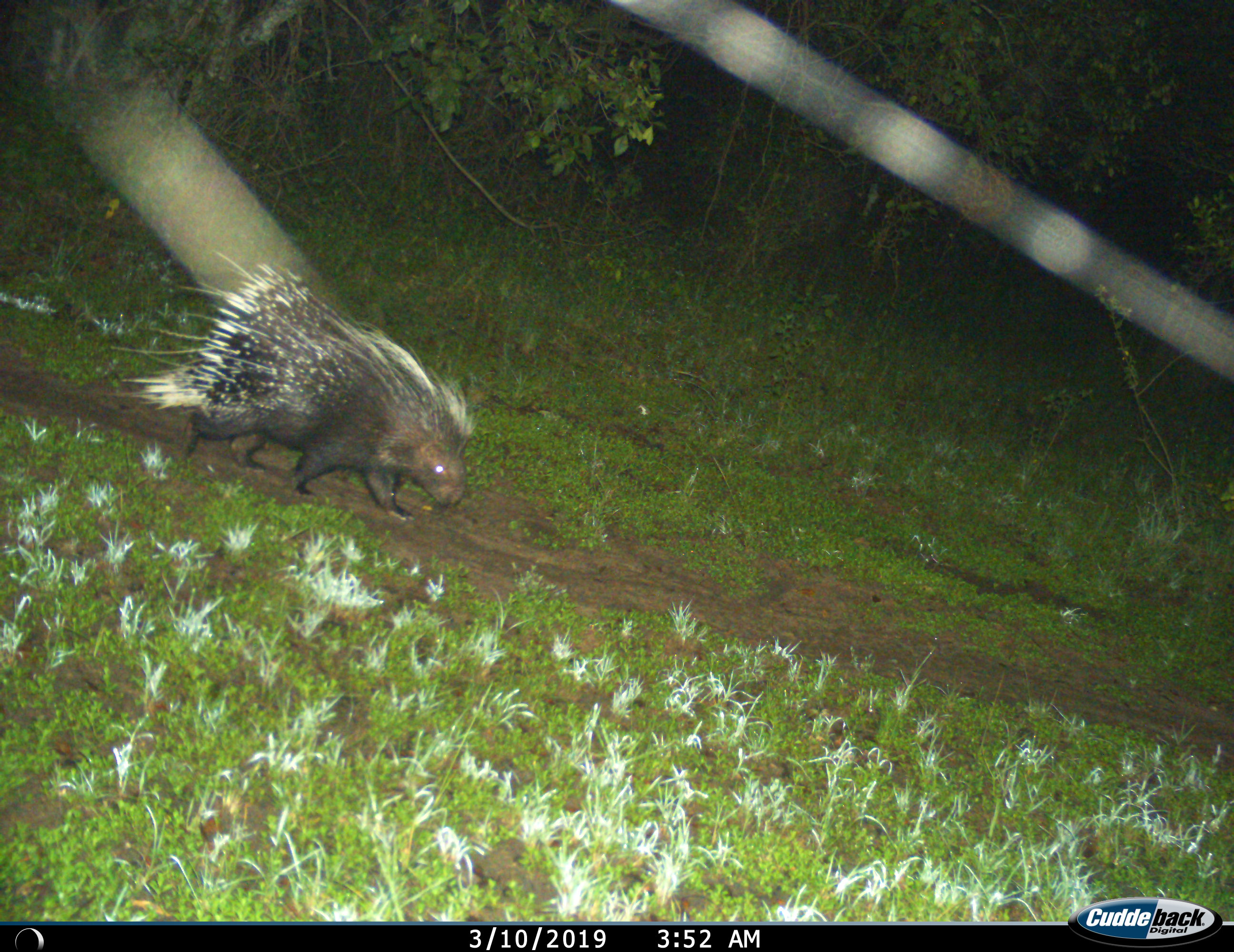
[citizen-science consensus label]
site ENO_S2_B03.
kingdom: Animalia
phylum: Chordata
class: Mammalia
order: Rodentia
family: Hystricidae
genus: Hystrix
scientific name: Hystrix cristata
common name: crested porcupine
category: porcupine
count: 1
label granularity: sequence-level